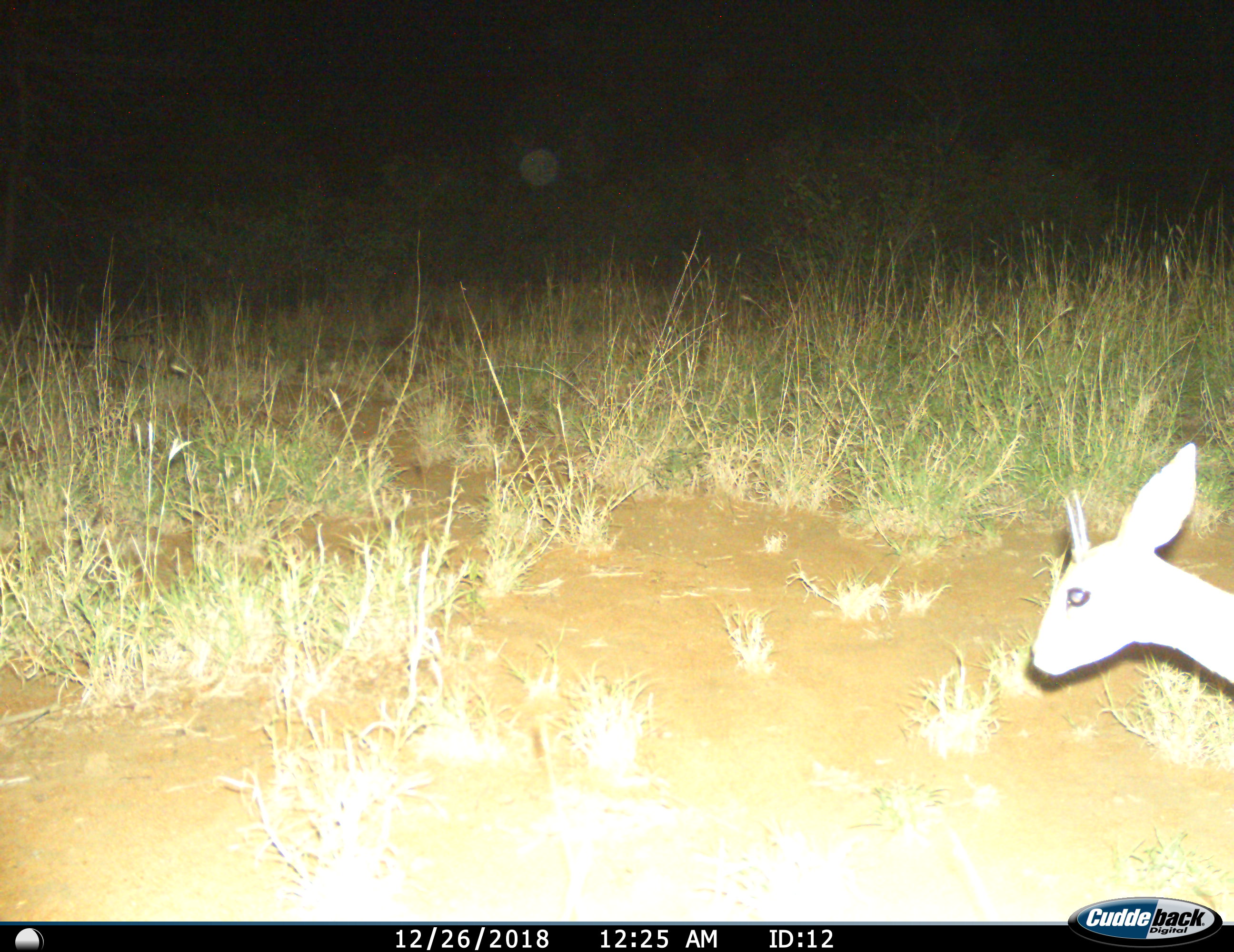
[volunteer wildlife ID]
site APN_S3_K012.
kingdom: Animalia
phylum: Chordata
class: Mammalia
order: Artiodactyla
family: Bovidae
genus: Raphicerus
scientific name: Raphicerus campestris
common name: steenbok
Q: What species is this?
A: Steenbok (Raphicerus campestris).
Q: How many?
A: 1.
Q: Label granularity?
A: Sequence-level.